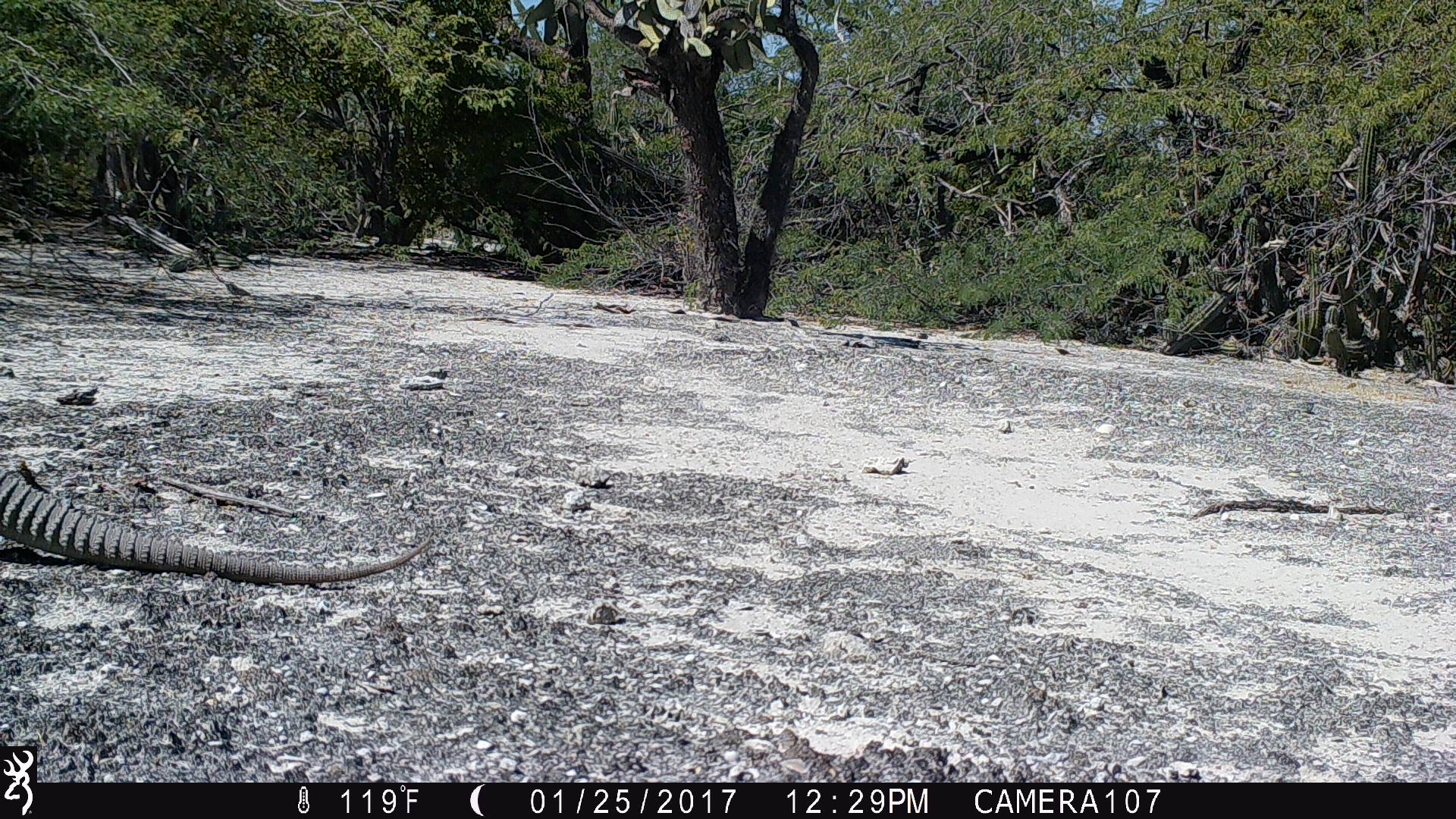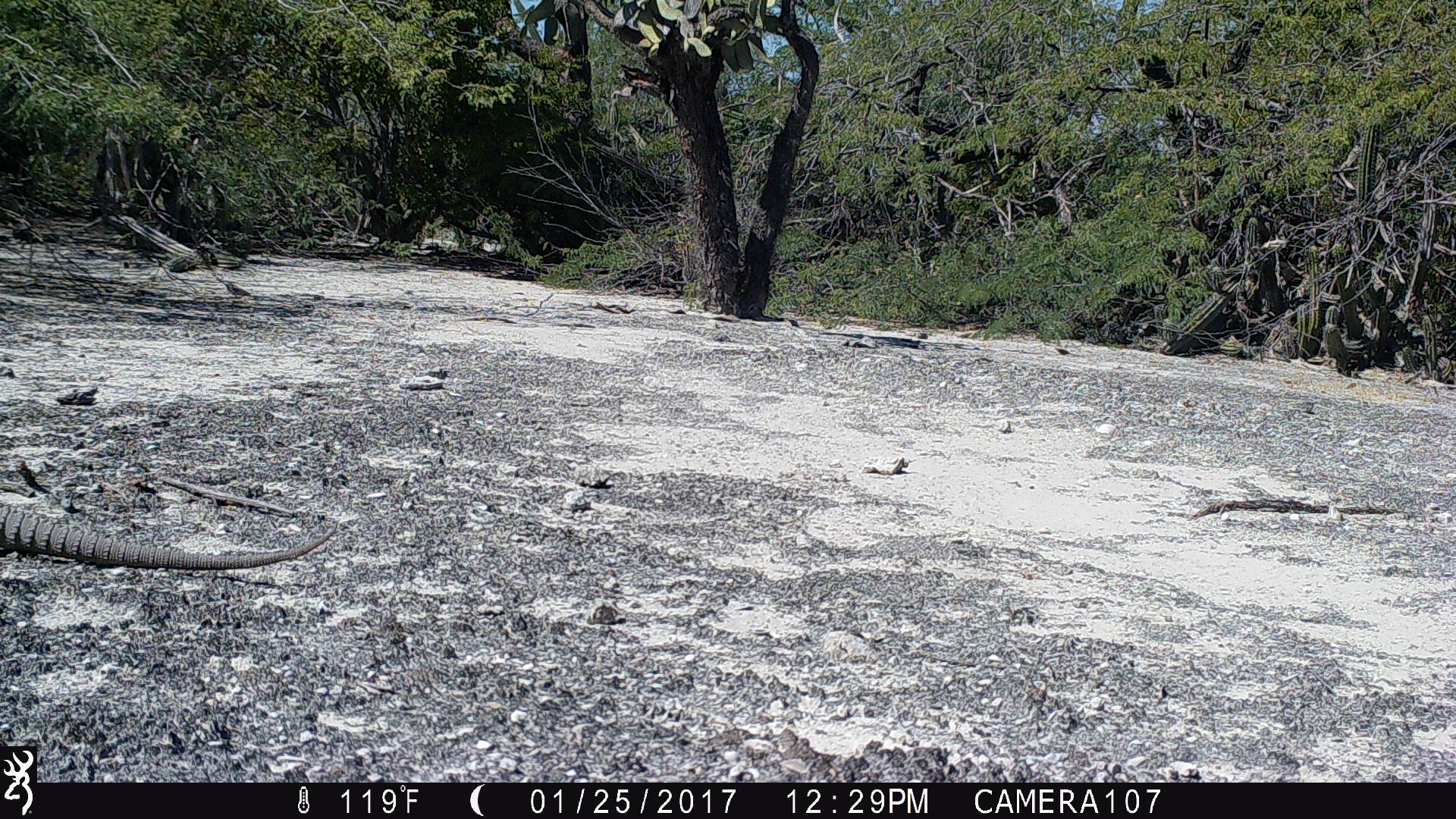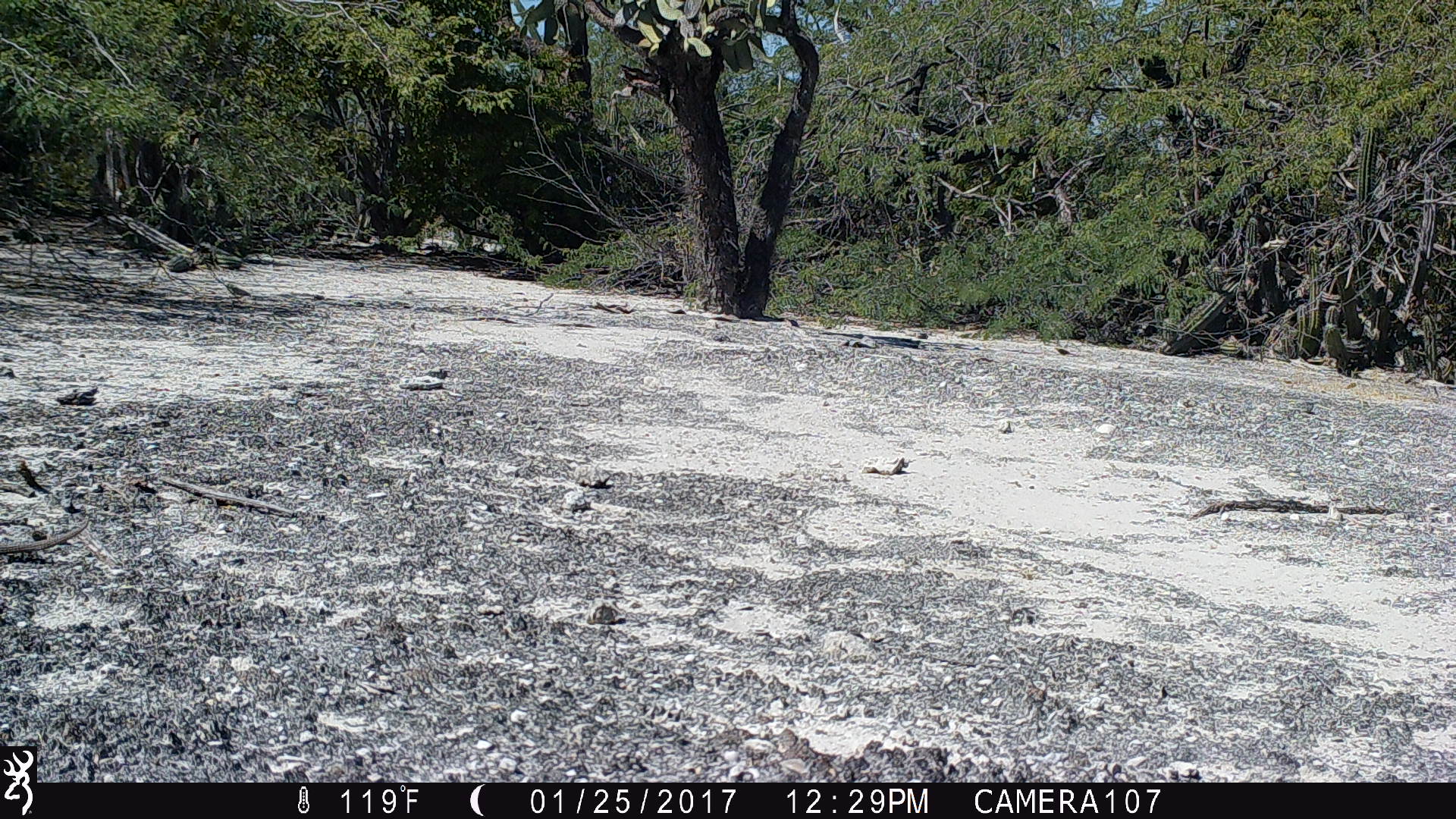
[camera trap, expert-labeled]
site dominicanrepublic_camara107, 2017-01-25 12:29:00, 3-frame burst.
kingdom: Animalia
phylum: Chordata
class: Reptilia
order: Squamata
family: Iguanidae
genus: Iguana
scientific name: Iguana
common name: typical iguanas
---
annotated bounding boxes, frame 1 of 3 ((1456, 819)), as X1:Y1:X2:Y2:
iguana: 0:462:447:584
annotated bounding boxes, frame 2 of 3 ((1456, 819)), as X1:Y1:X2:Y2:
iguana: 0:488:335:571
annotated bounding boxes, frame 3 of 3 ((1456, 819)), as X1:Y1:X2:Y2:
iguana: 0:513:95:553